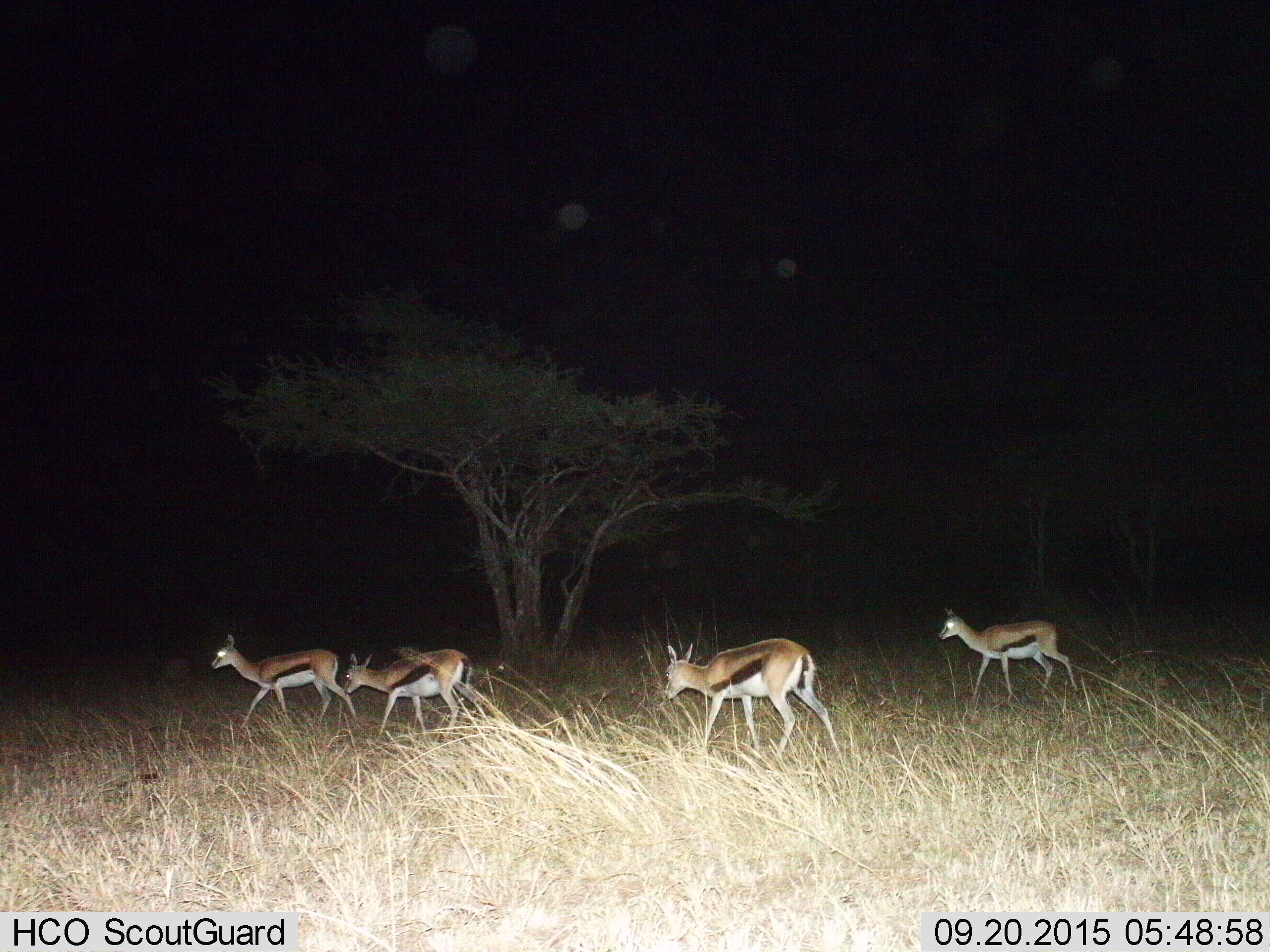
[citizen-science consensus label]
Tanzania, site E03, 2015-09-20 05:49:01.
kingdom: Animalia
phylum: Chordata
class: Mammalia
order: Artiodactyla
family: Bovidae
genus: Eudorcas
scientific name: Eudorcas thomsonii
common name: thomson's gazelle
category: gazellethomsons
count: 4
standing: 0%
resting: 0%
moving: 100%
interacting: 0%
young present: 20%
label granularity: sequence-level